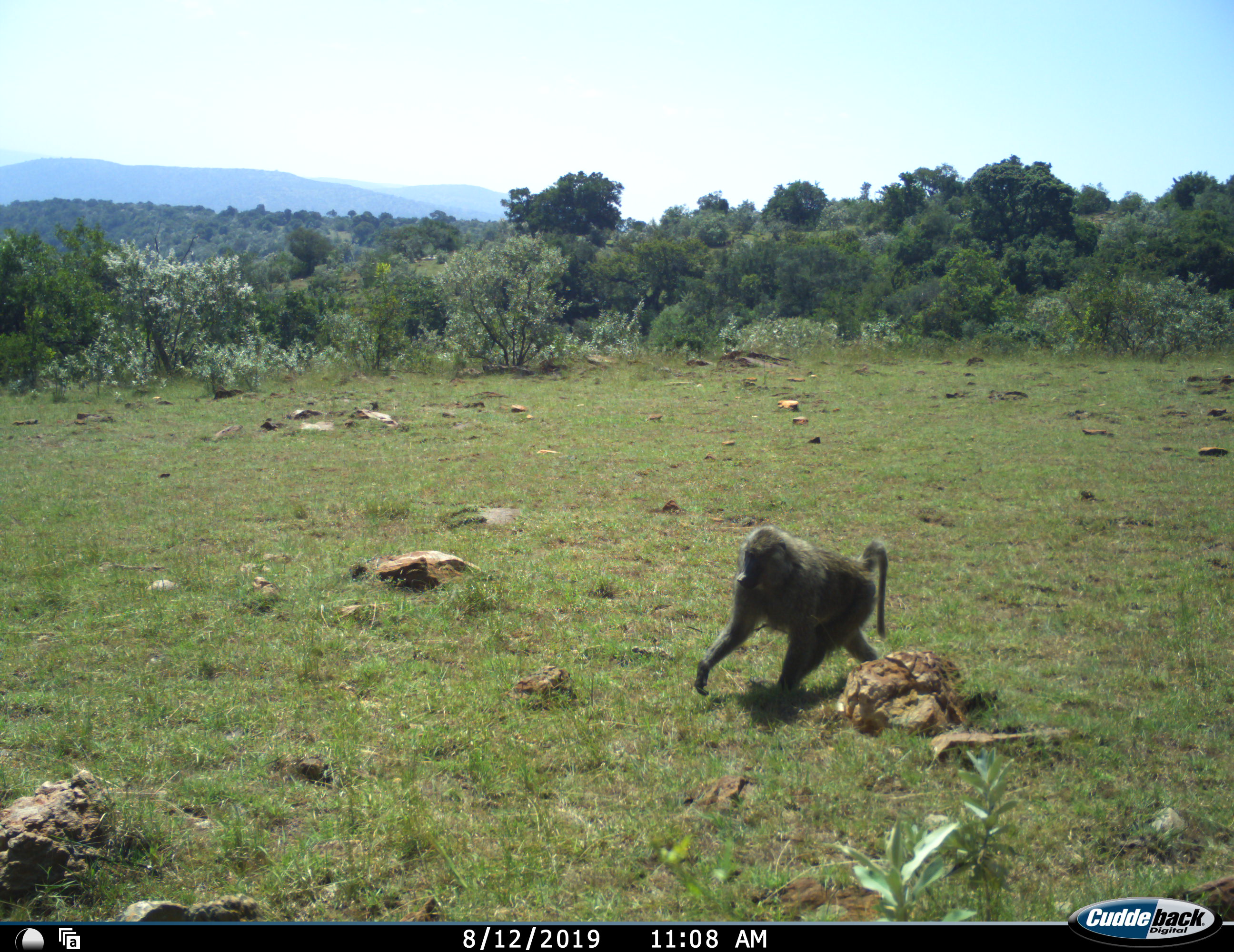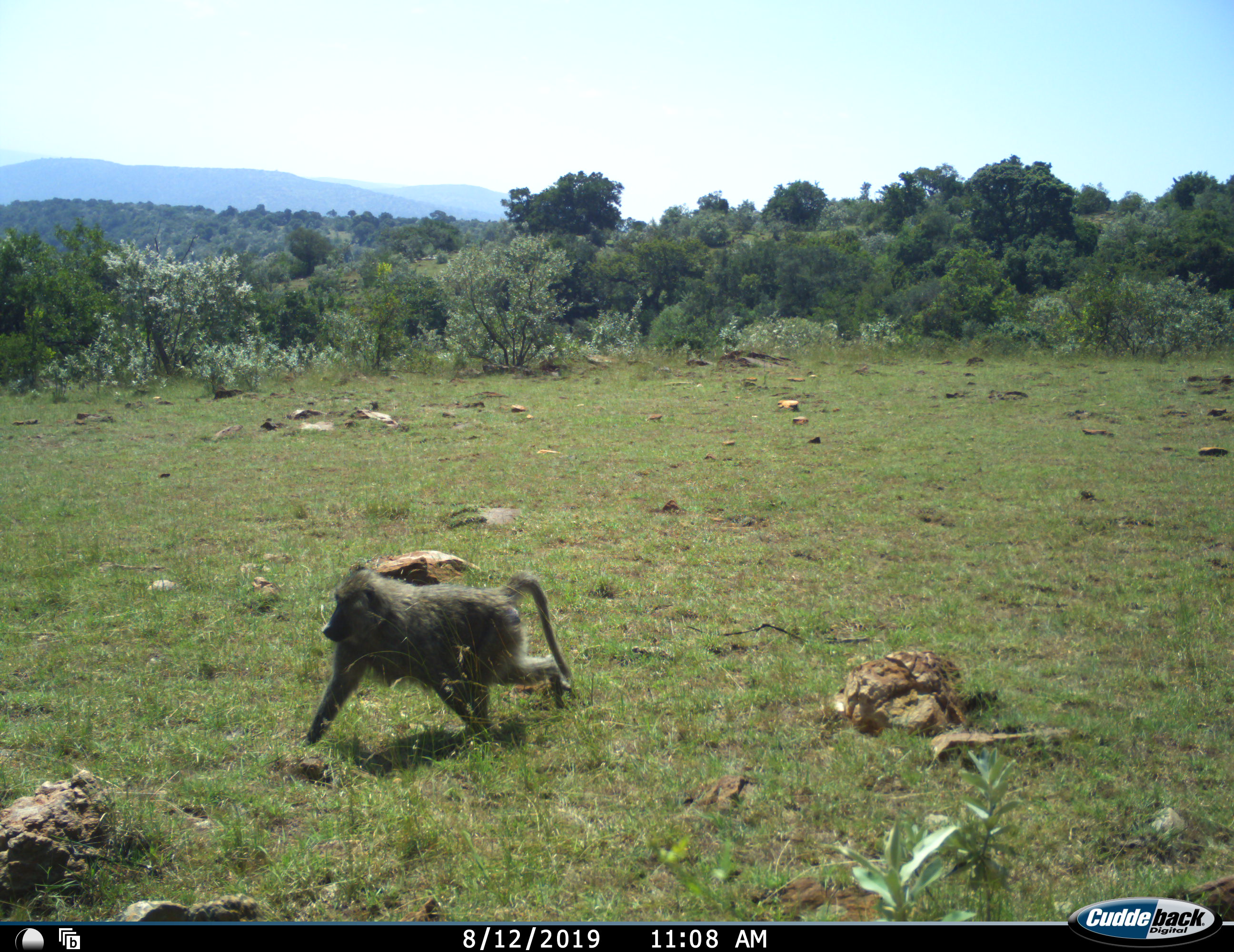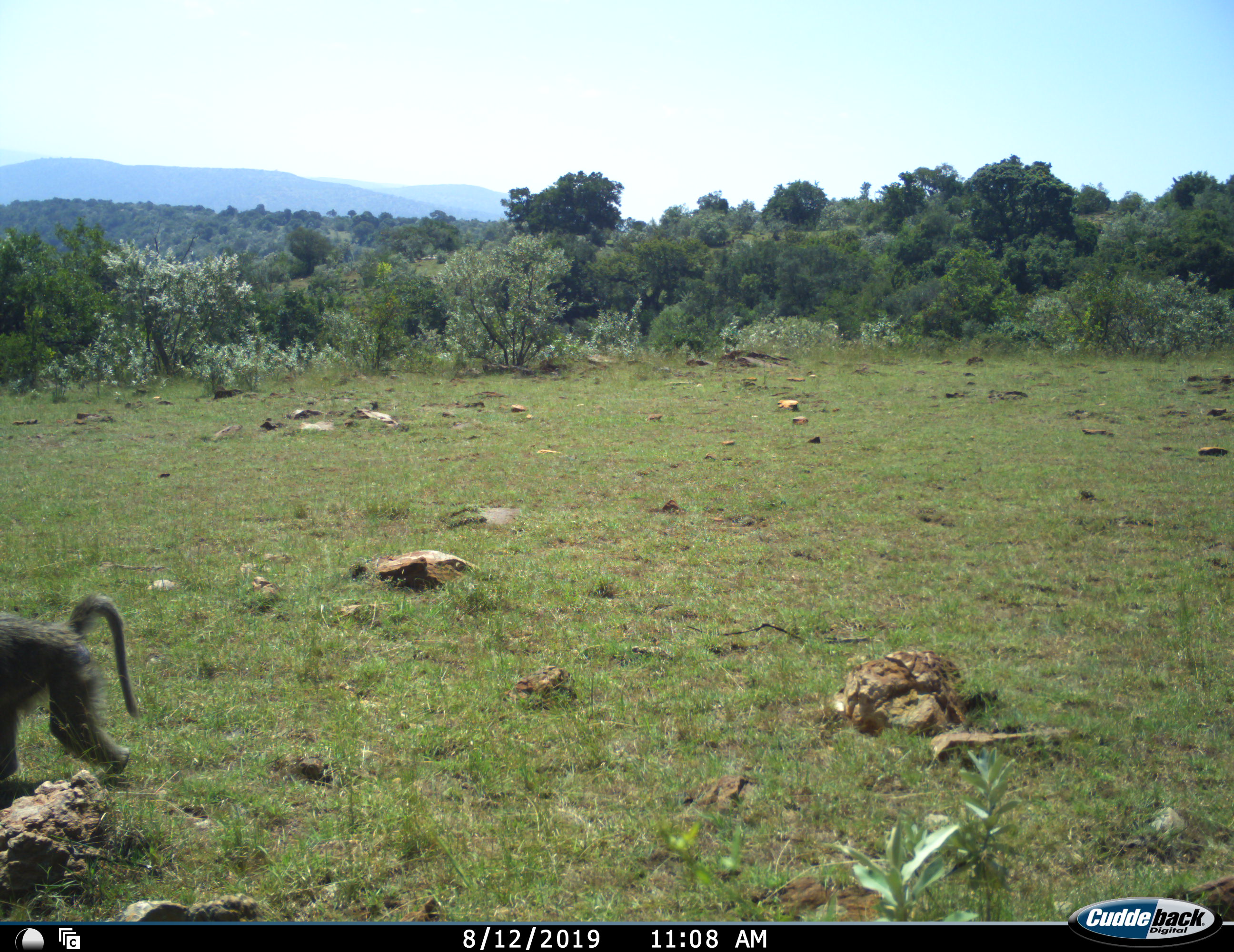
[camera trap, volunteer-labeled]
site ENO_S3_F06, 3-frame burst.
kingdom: Animalia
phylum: Chordata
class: Mammalia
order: Primates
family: Cercopithecidae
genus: Papio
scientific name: Papio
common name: baboon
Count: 1.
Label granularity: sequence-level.